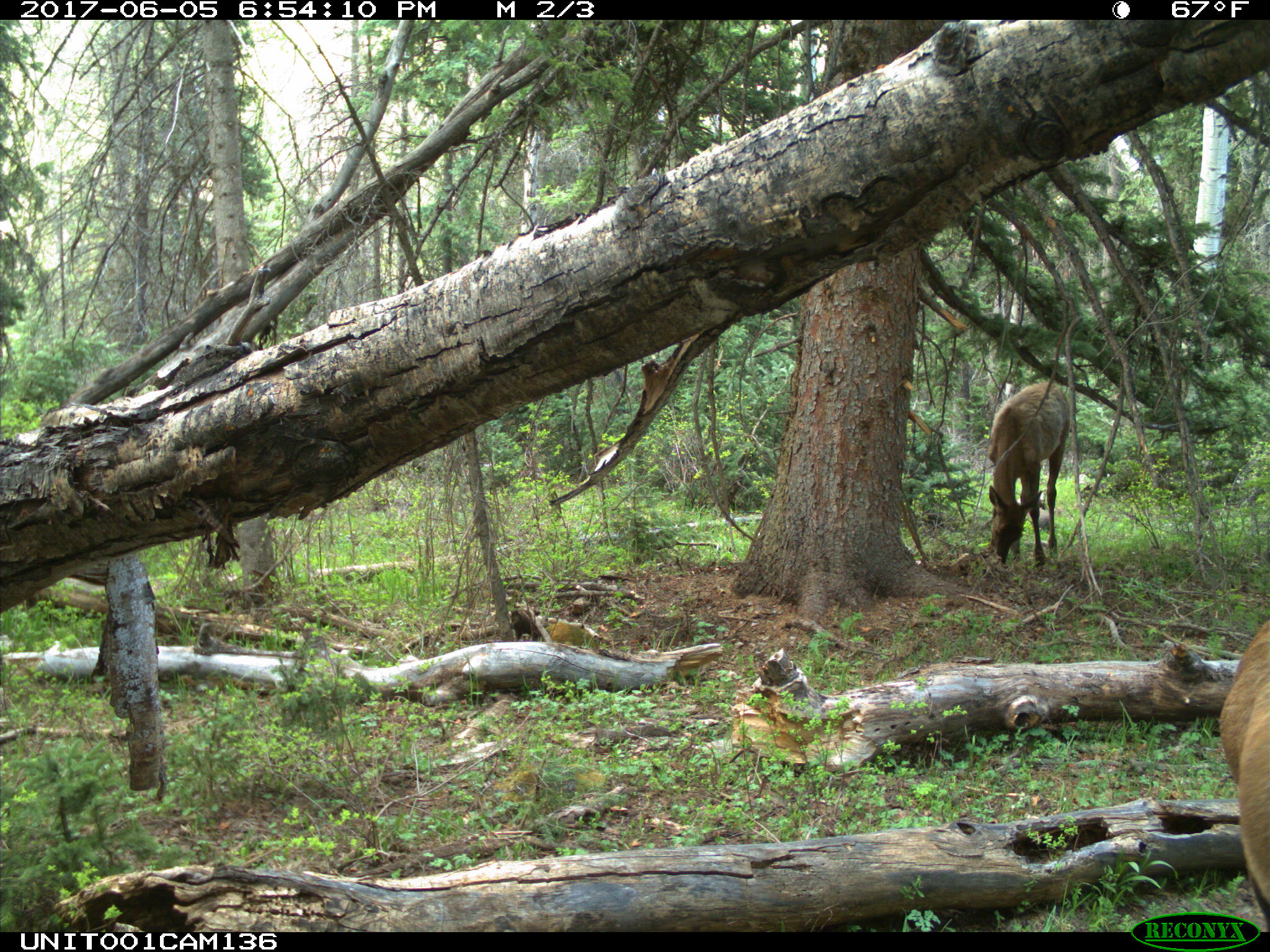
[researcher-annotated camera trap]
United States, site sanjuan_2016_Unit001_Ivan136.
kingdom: Animalia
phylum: Chordata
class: Mammalia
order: Artiodactyla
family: Cervidae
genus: Cervus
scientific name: Cervus elaphus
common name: red deer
Cervus elaphus (red deer).